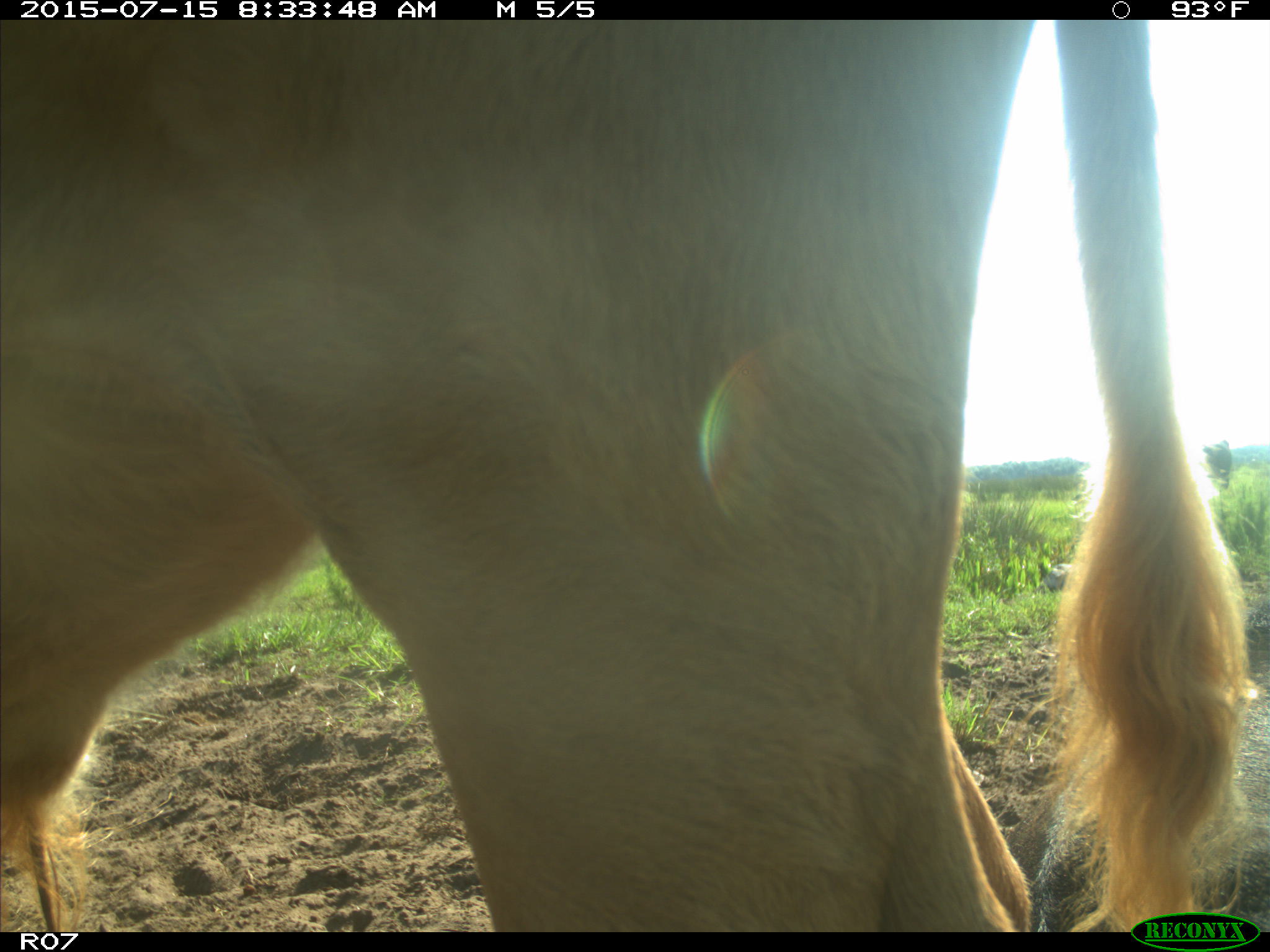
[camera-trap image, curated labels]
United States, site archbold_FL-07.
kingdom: Animalia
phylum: Chordata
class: Mammalia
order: Artiodactyla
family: Bovidae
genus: Bos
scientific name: Bos taurus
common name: domestic cow